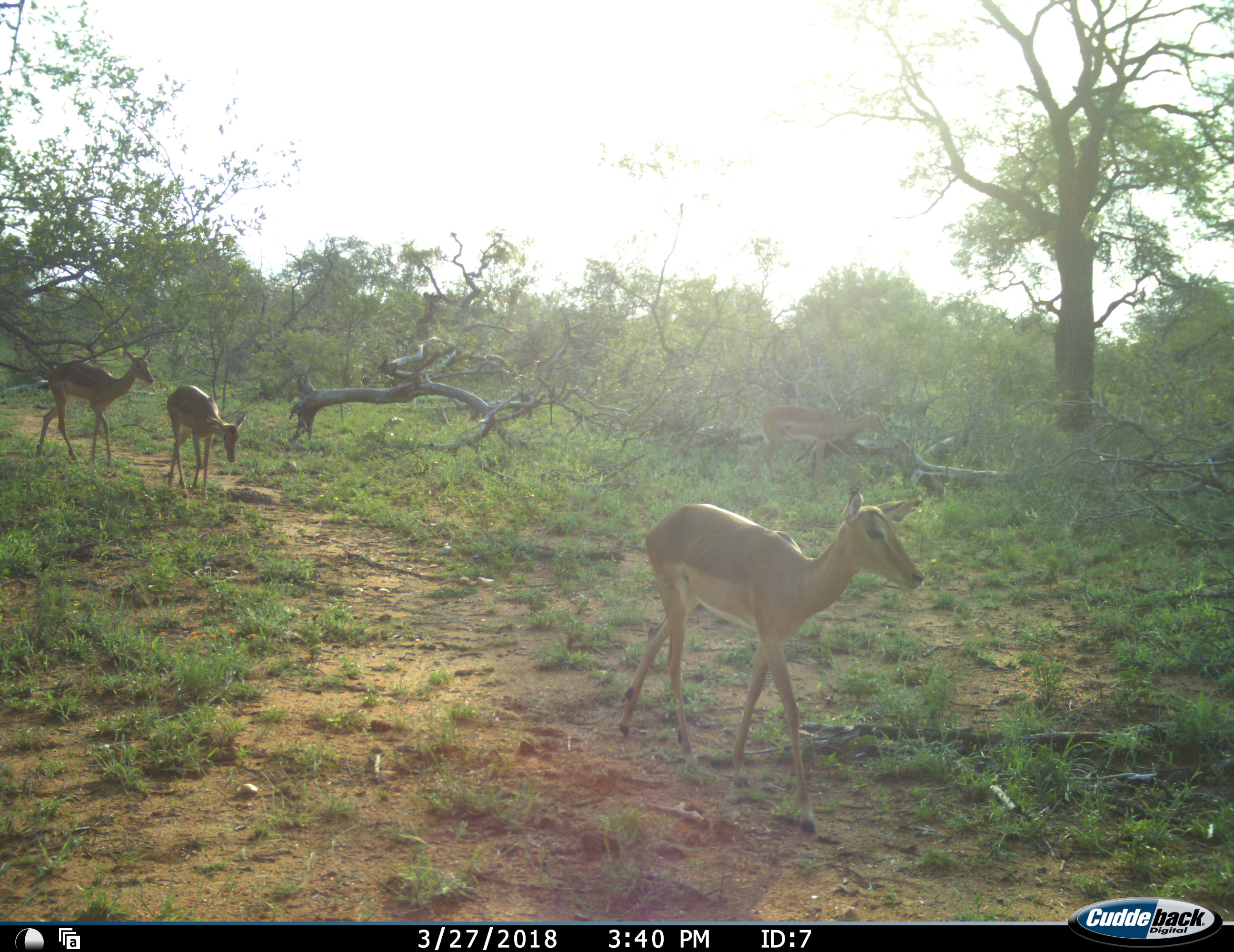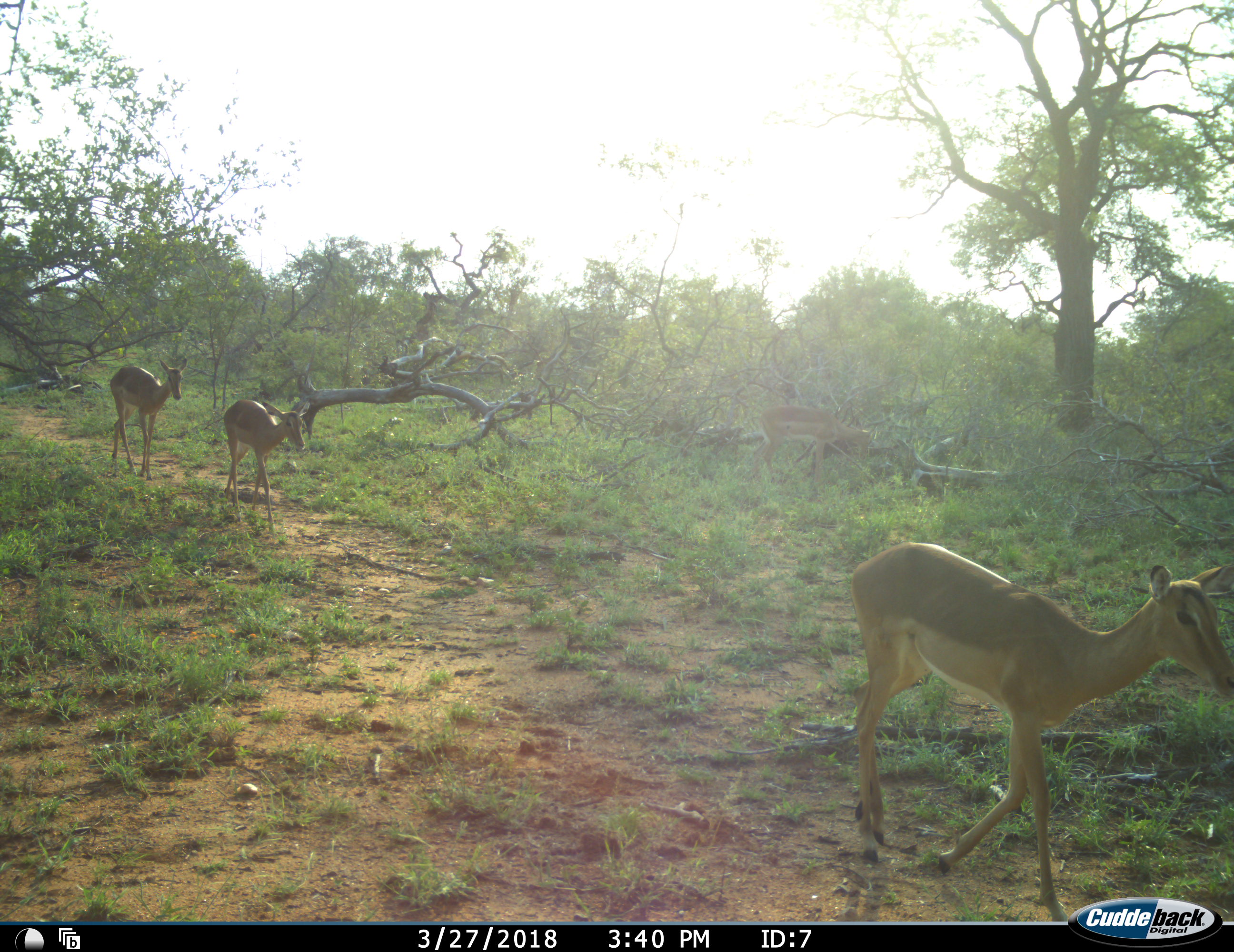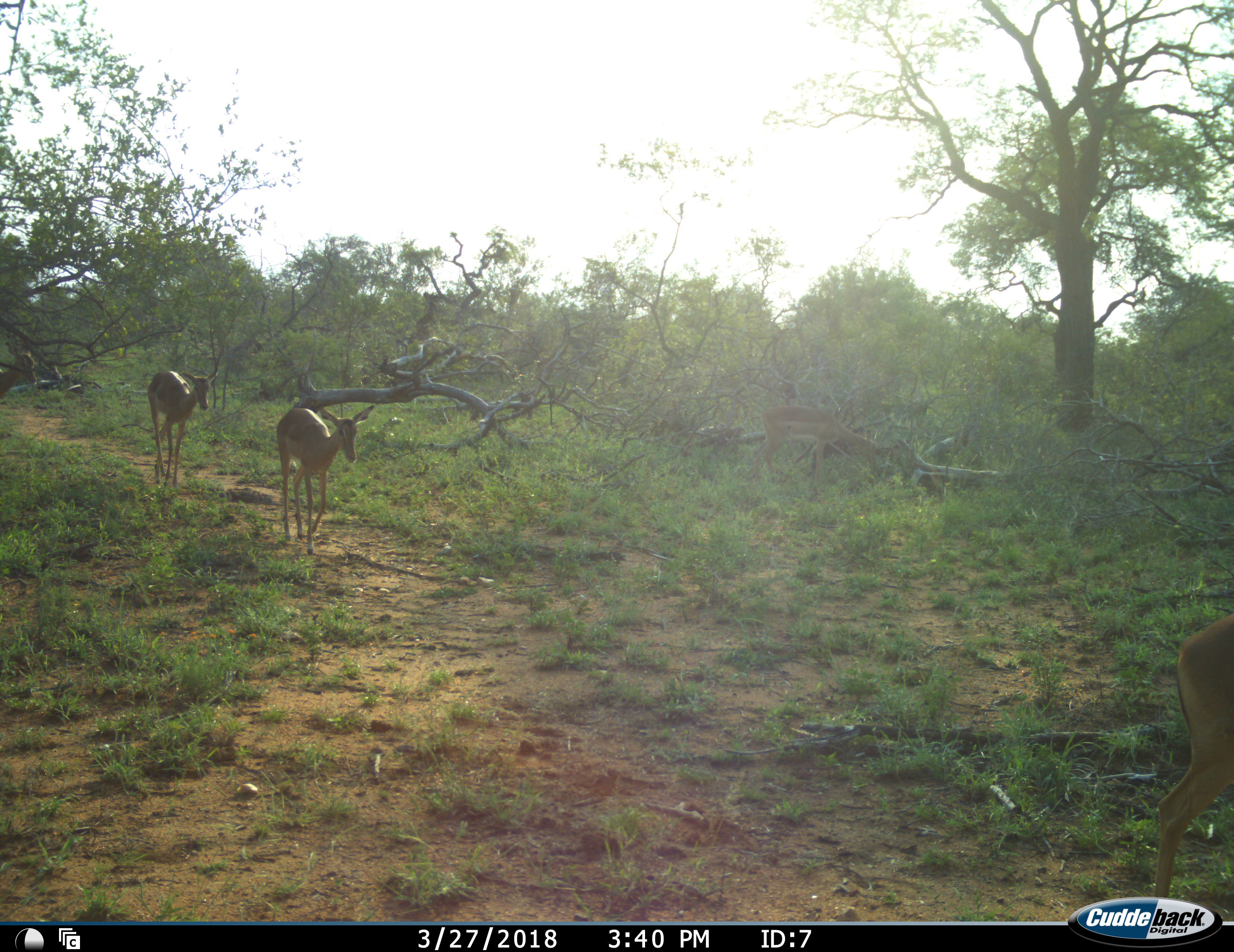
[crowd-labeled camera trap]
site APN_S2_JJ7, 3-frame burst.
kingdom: Animalia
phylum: Chordata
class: Mammalia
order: Artiodactyla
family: Bovidae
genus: Aepyceros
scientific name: Aepyceros melampus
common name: impala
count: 5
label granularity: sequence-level